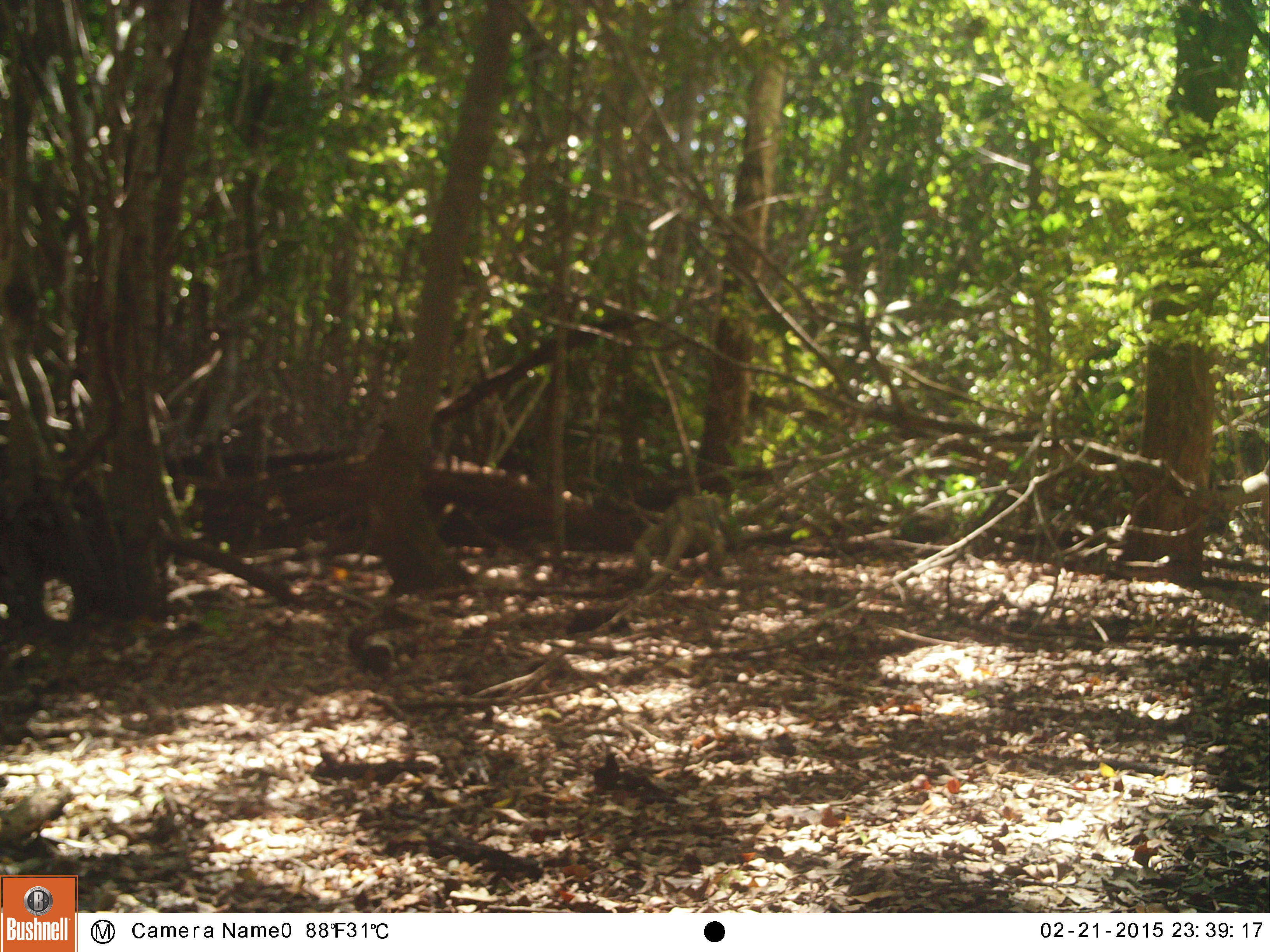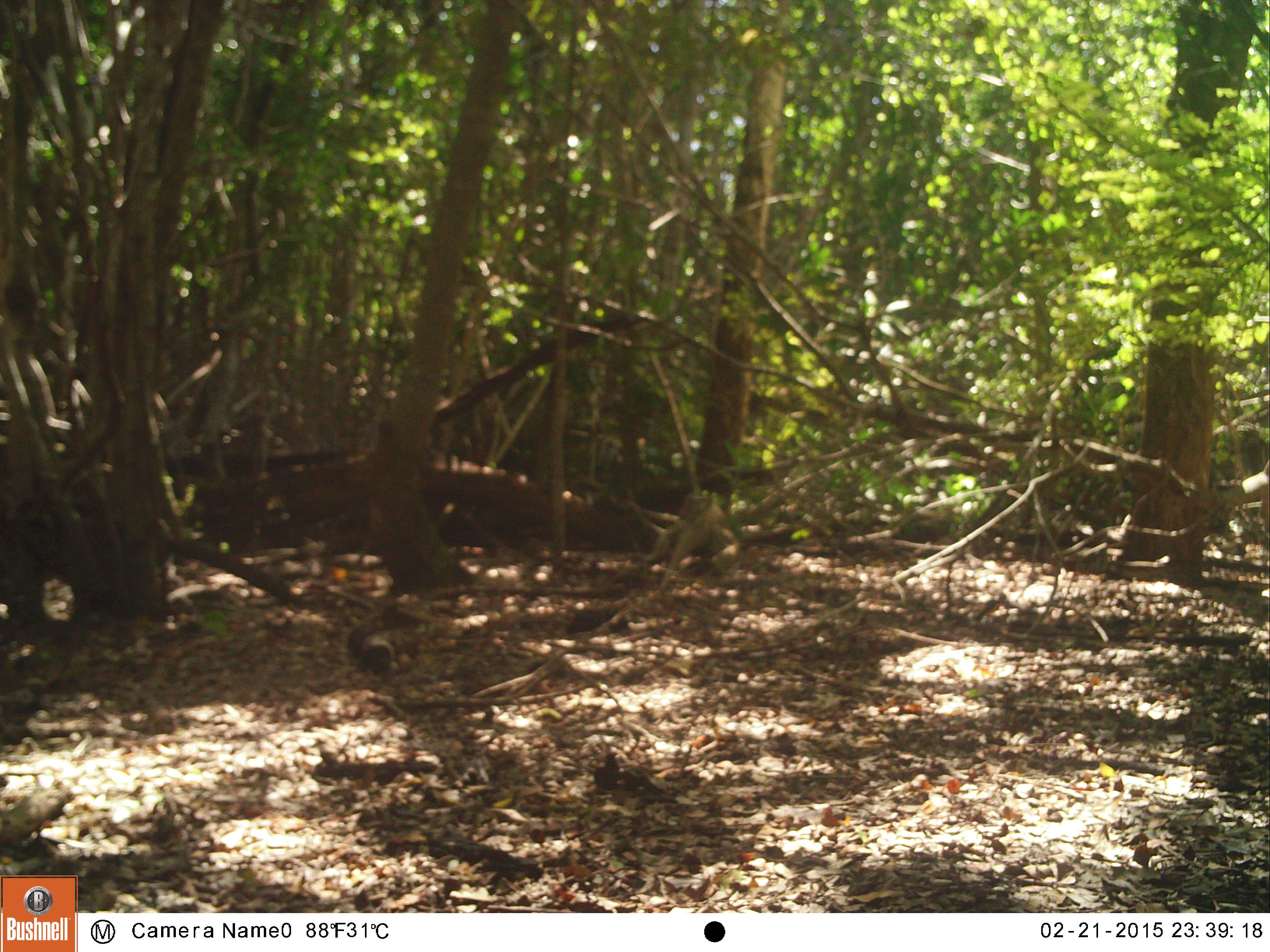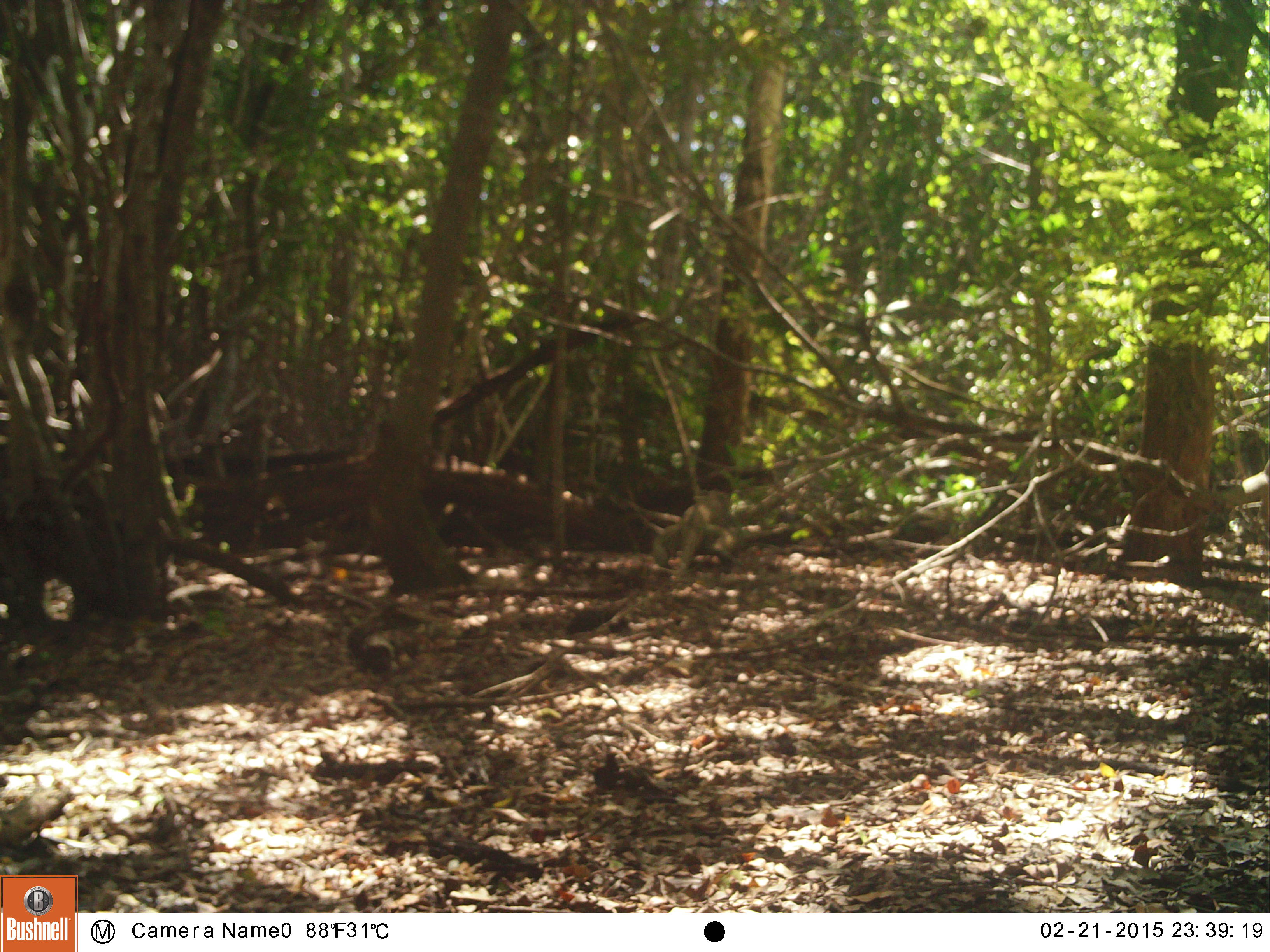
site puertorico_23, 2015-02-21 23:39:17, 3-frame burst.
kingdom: Animalia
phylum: Chordata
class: Reptilia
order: Squamata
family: Iguanidae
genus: Iguana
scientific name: Iguana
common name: typical iguanas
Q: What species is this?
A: Iguana (typical iguanas).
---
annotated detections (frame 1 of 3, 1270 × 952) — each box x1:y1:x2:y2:
iguana: 625:492:732:583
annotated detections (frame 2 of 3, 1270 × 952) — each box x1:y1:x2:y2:
iguana: 644:493:731:580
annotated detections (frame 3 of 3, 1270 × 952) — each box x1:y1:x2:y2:
iguana: 639:479:740:579